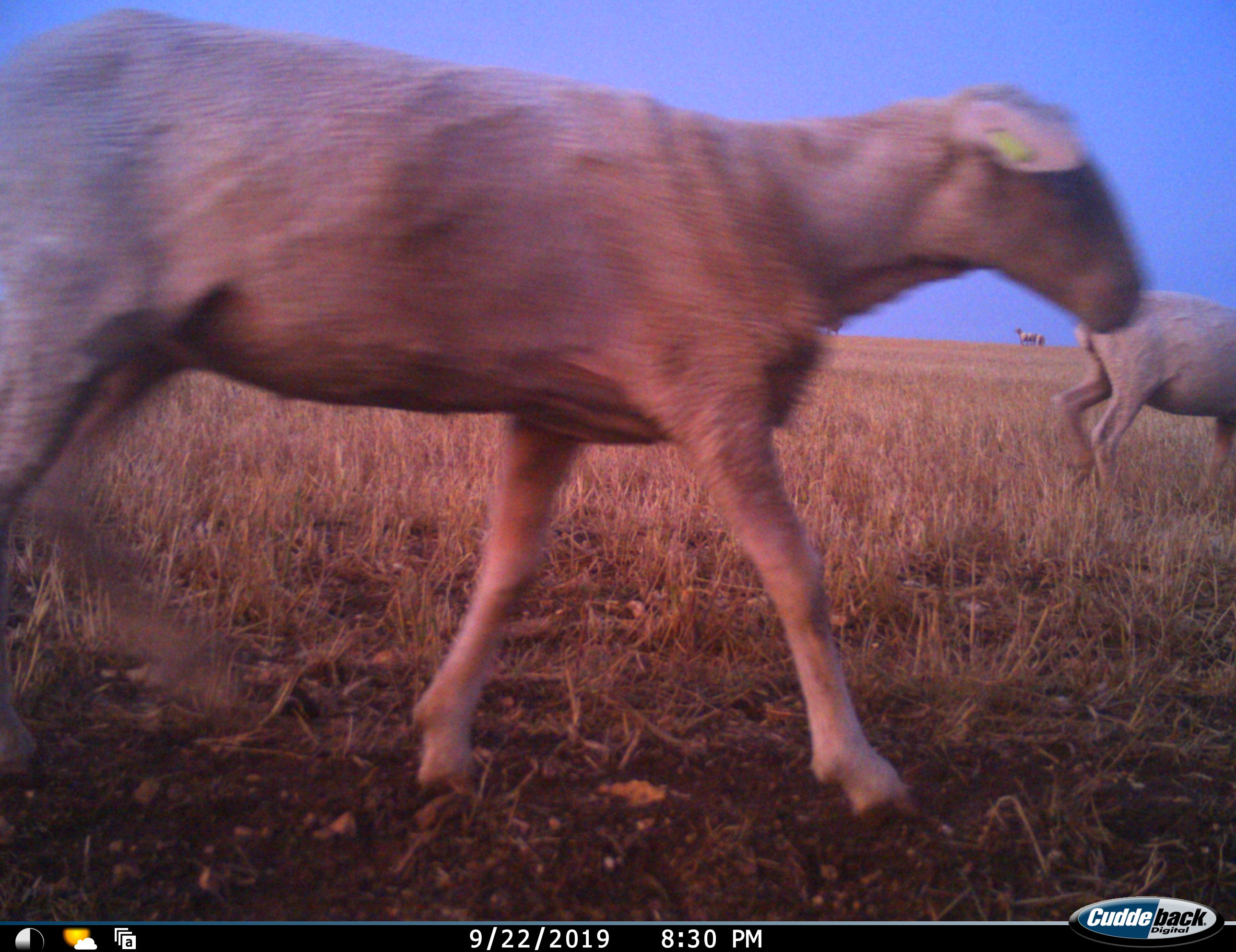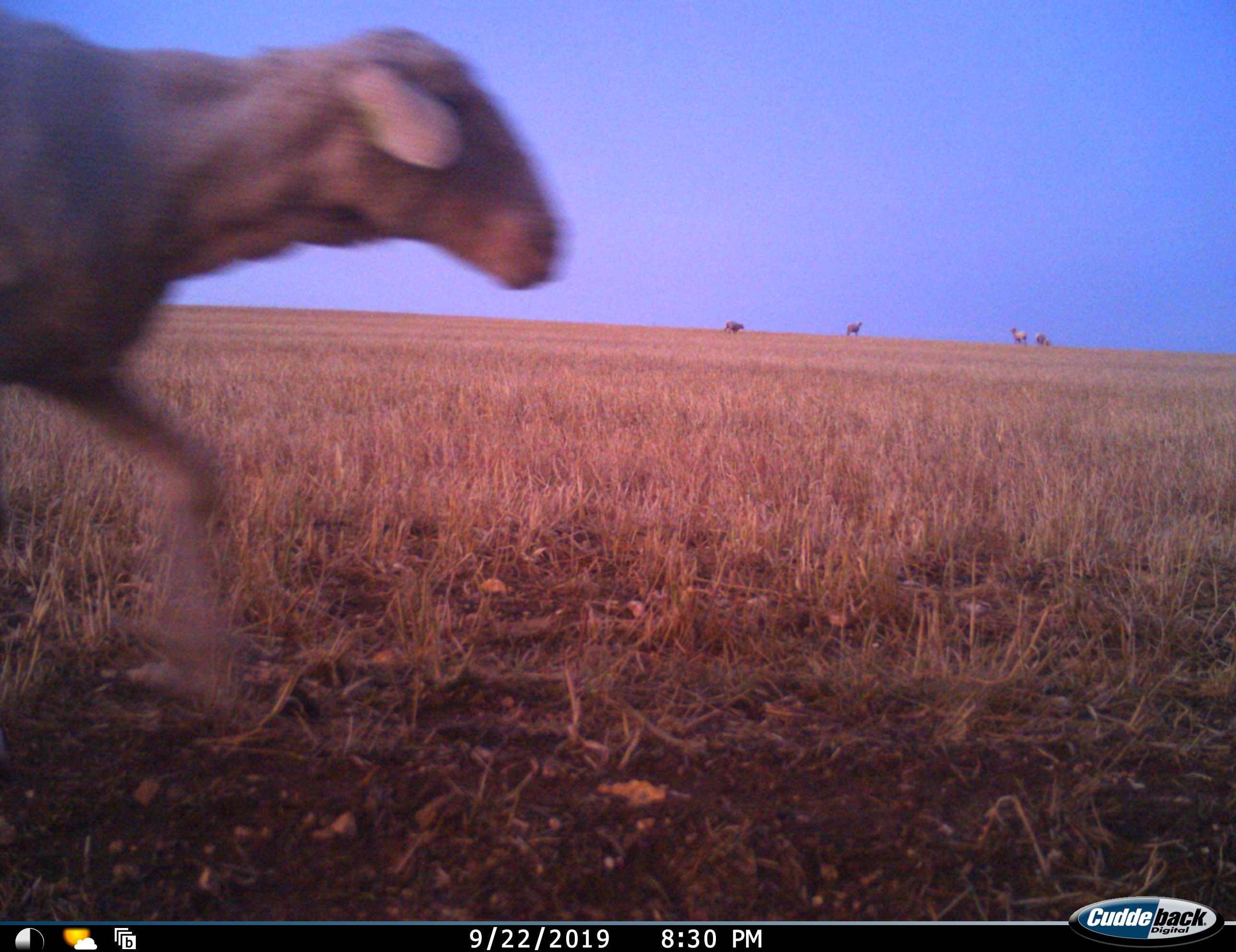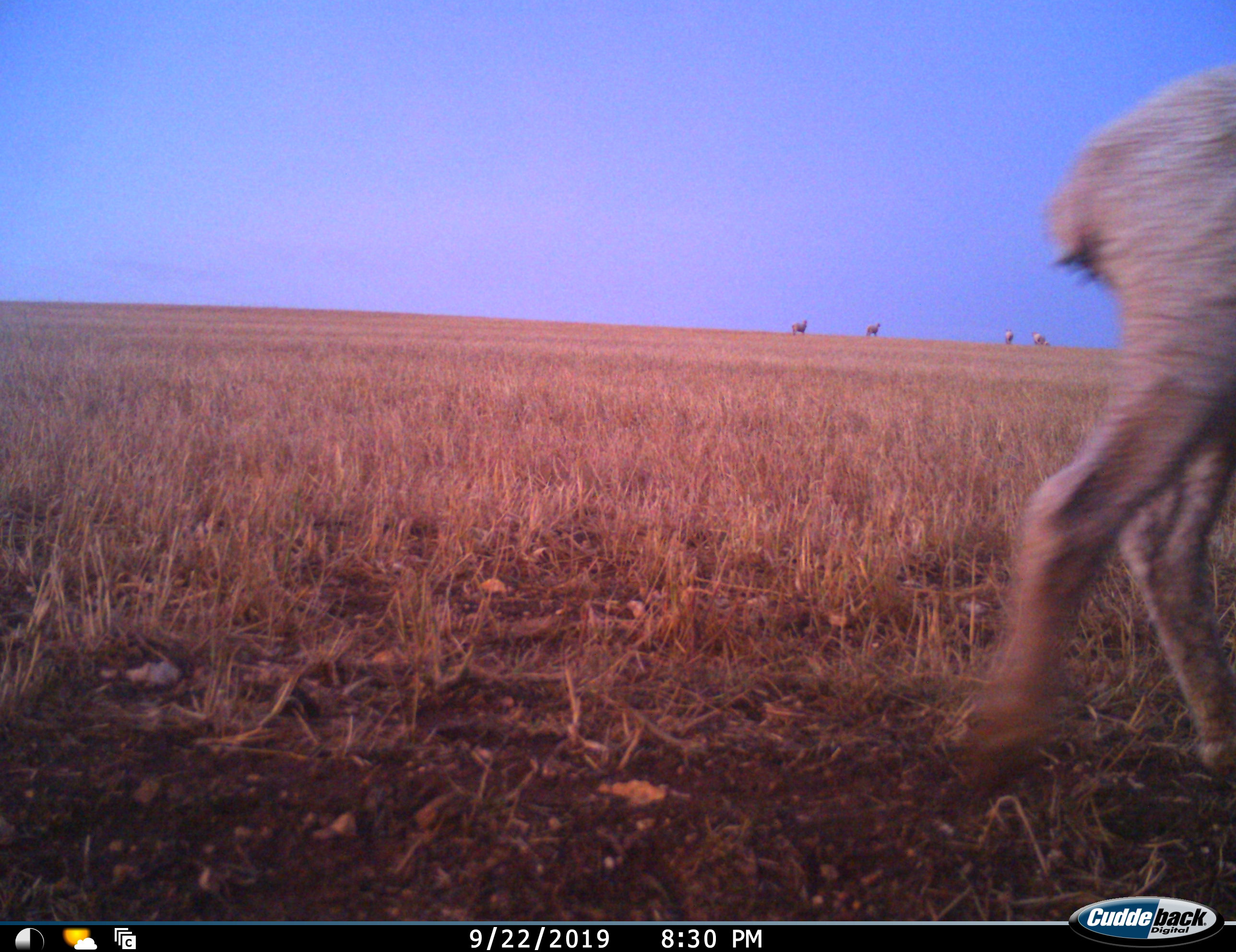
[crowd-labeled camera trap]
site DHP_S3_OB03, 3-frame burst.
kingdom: Animalia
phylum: Chordata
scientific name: Vertebrata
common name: domestic animal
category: domesticanimal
Domesticanimal (domestic animal) (Vertebrata), count 6. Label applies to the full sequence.